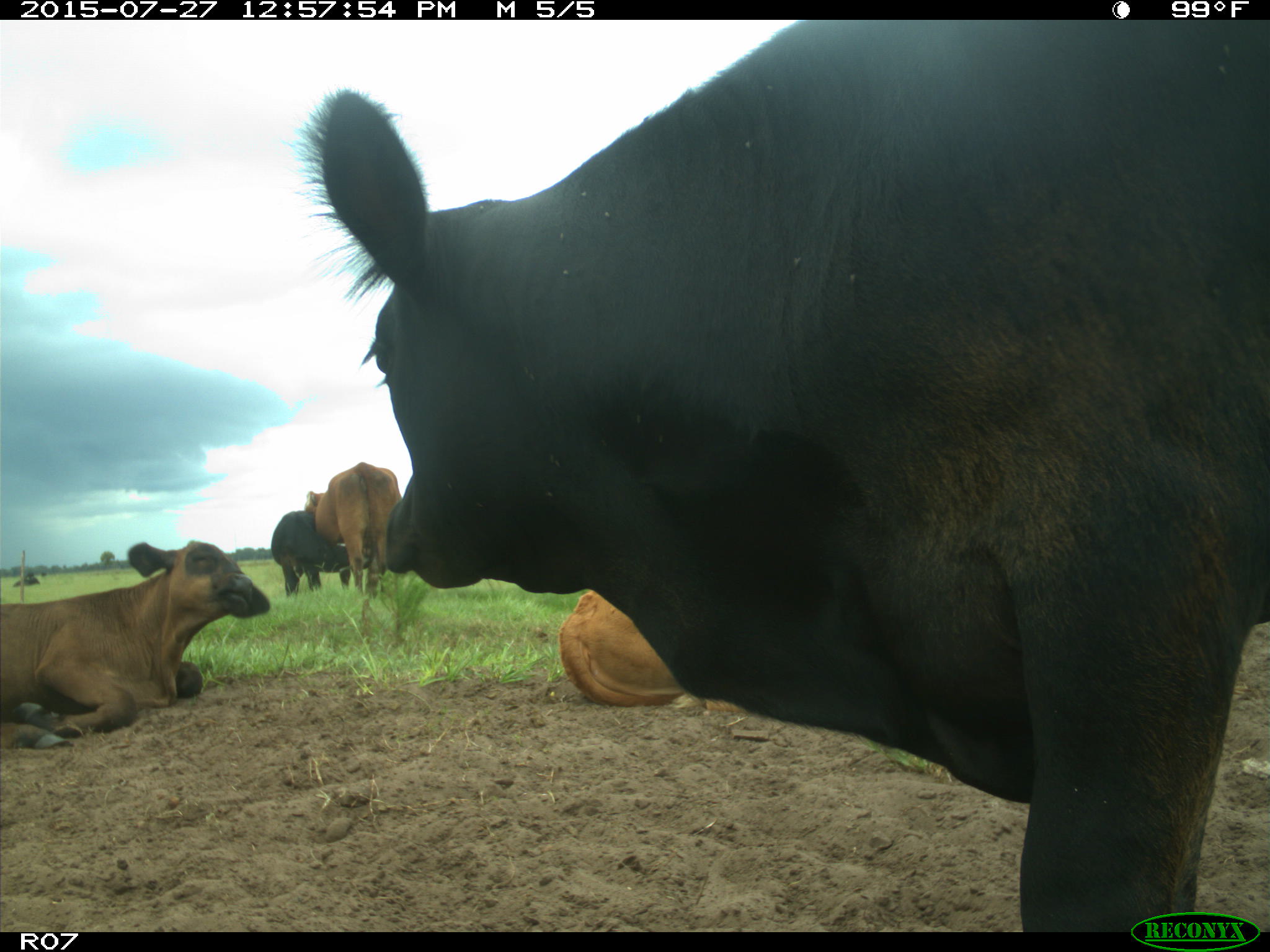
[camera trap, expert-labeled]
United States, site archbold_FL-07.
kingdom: Animalia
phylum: Chordata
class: Mammalia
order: Artiodactyla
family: Bovidae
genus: Bos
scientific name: Bos taurus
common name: domestic cow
Bos taurus (domestic cow).